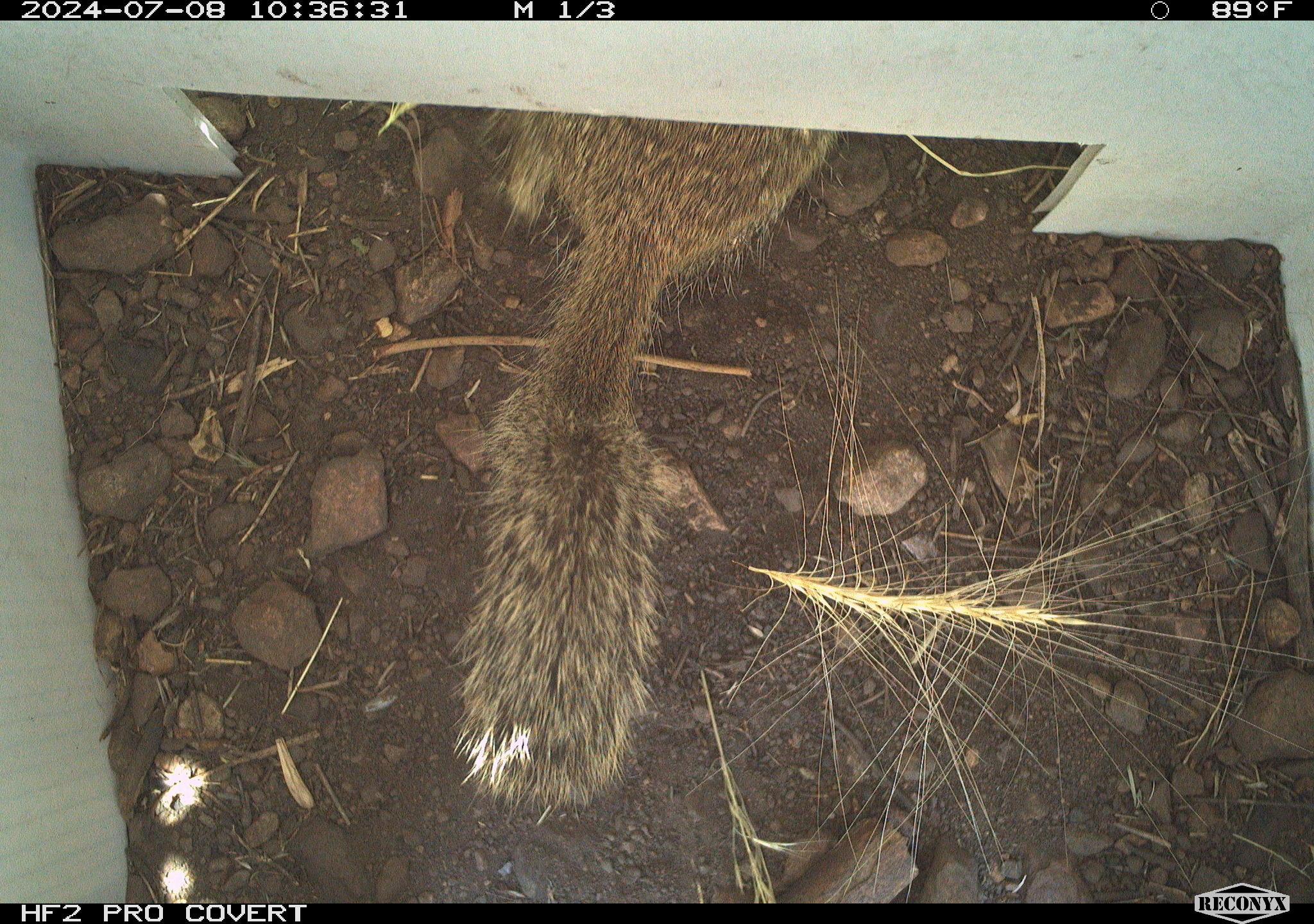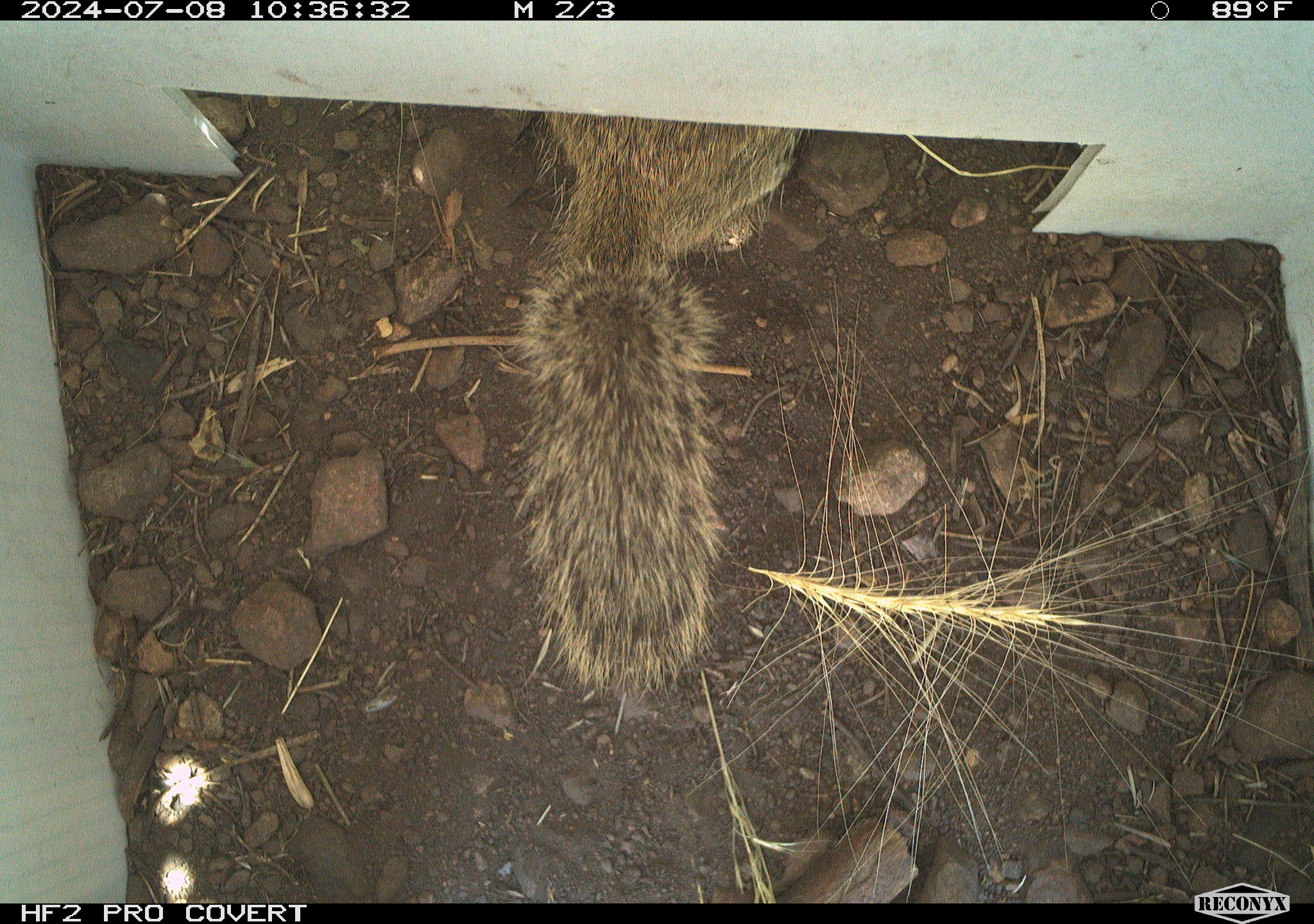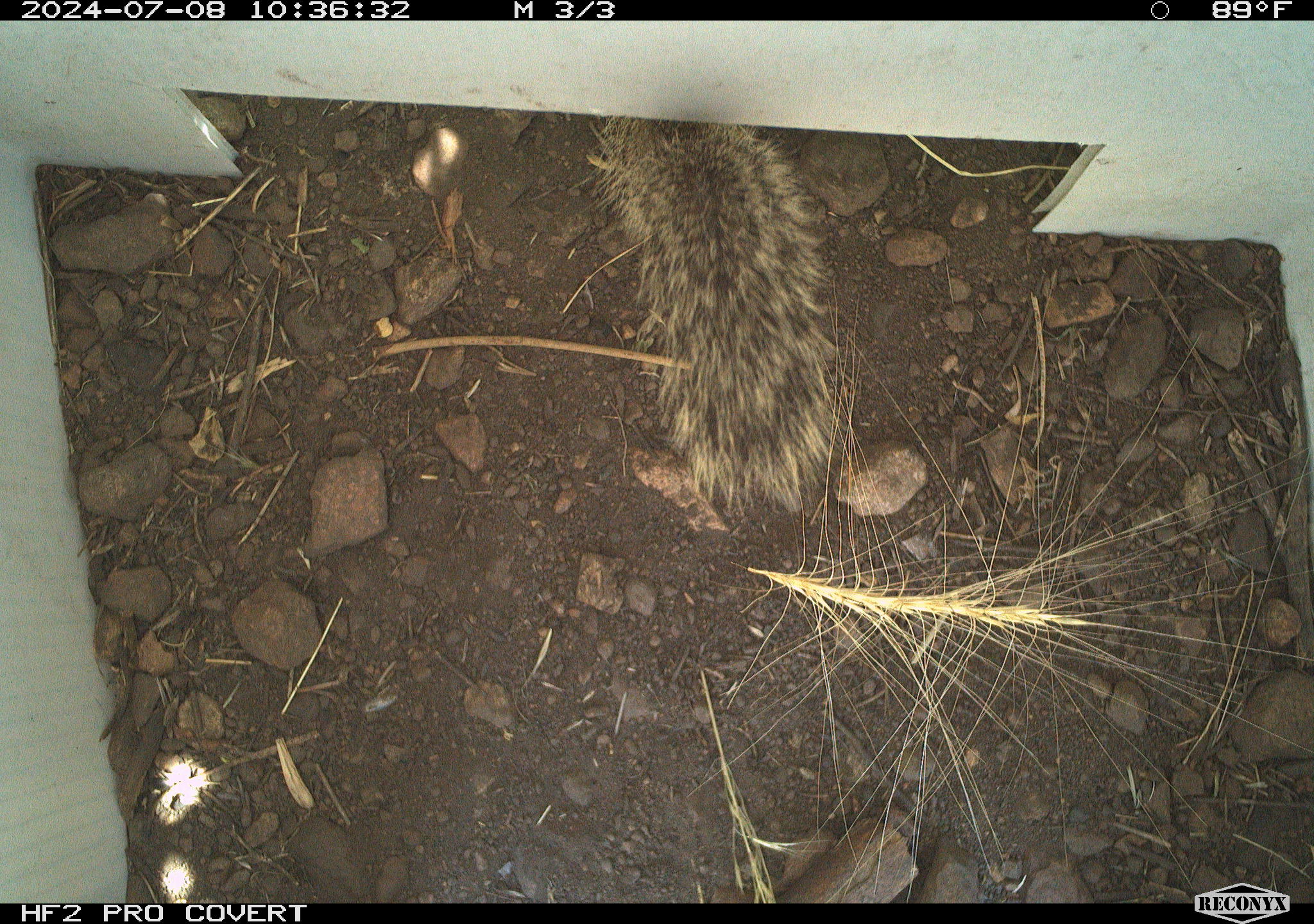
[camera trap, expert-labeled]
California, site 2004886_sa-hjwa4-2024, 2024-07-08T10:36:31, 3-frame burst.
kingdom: Animalia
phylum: Chordata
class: Mammalia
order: Rodentia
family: Sciuridae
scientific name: Sciuridae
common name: squirrels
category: sciuridae family